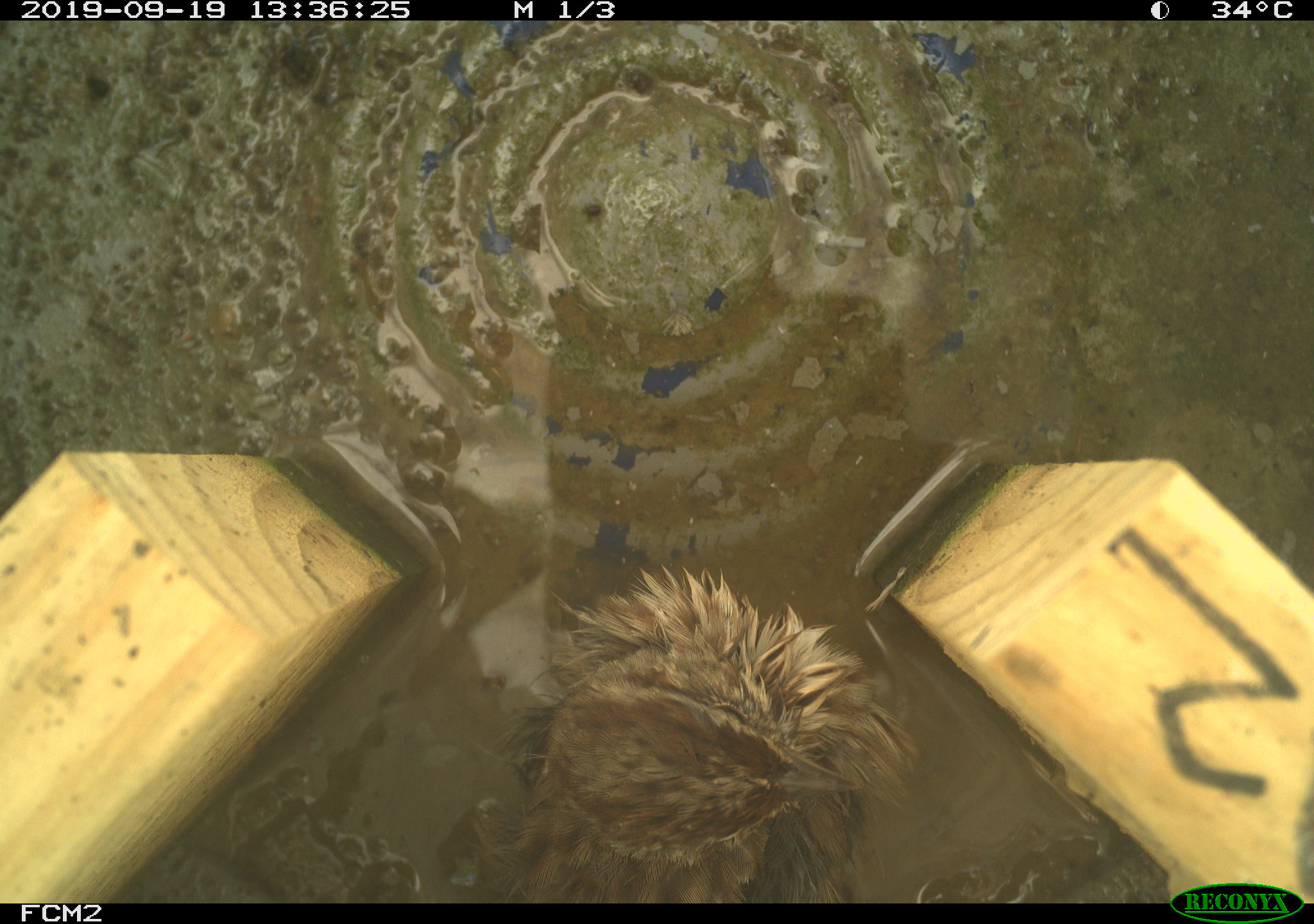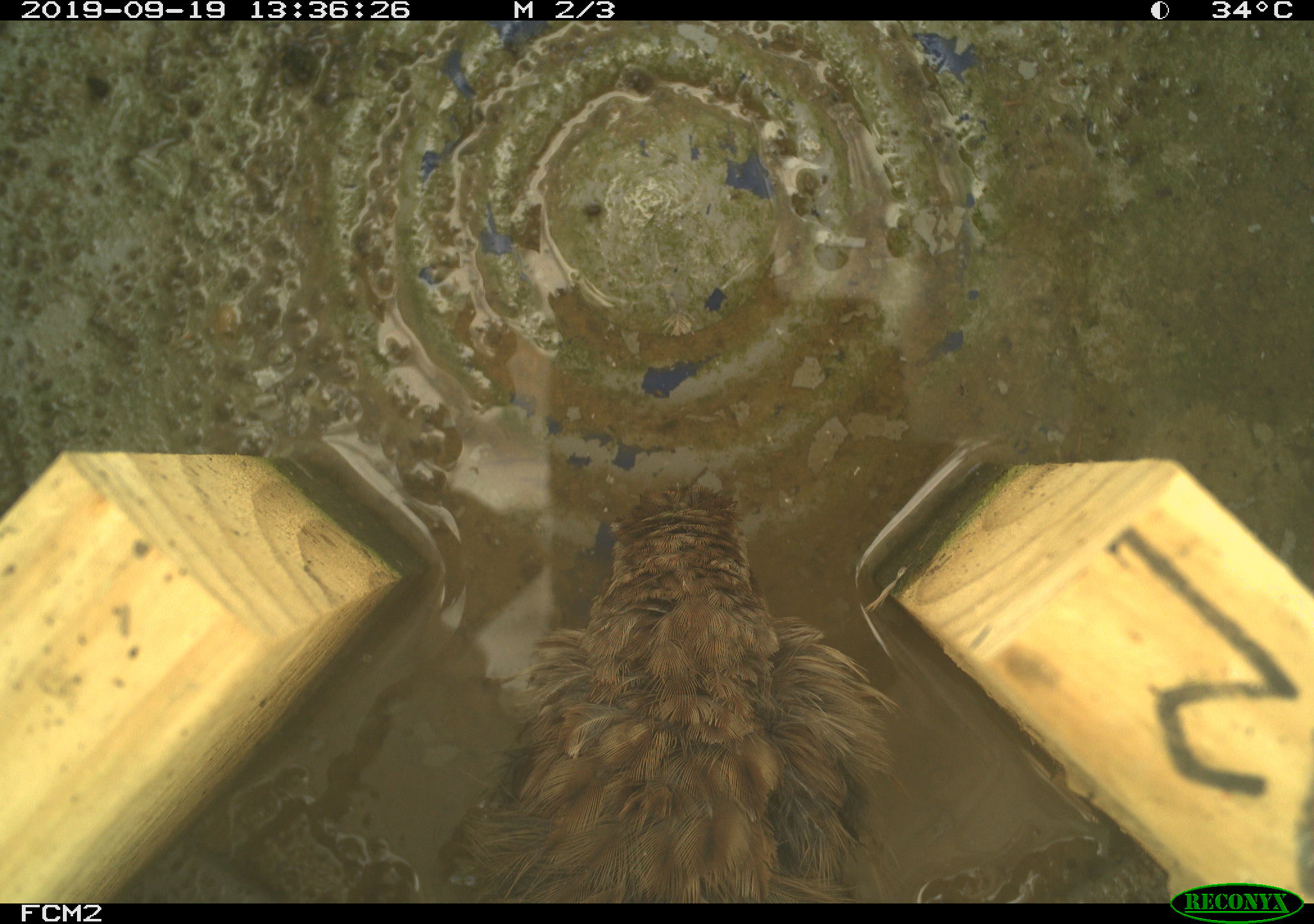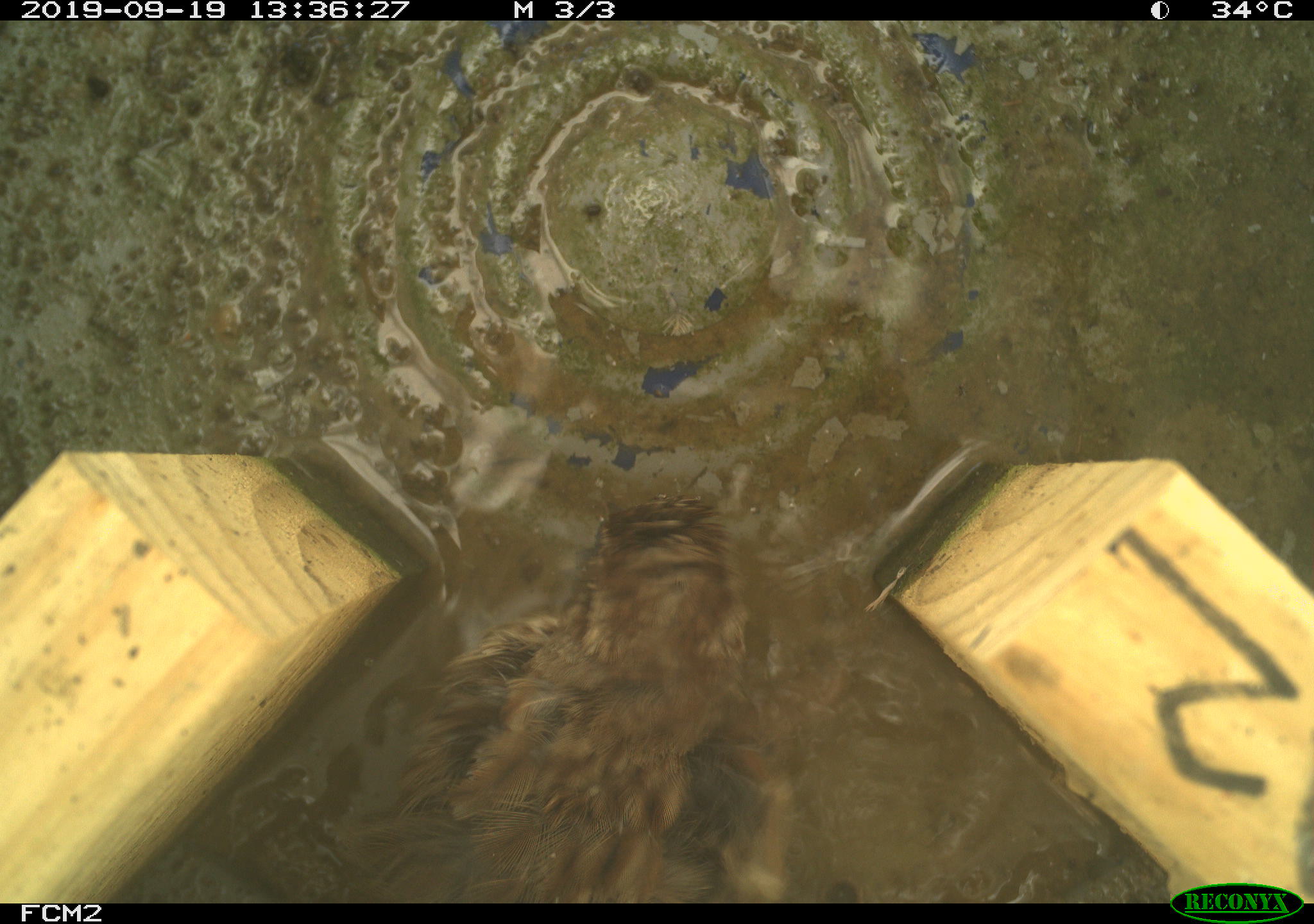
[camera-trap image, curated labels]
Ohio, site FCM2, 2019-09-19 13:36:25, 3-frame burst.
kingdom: Animalia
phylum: Chordata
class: Aves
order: Passeriformes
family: Passerellidae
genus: Melospiza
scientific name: Melospiza melodia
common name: song sparrow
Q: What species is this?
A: Song sparrow (Melospiza melodia).